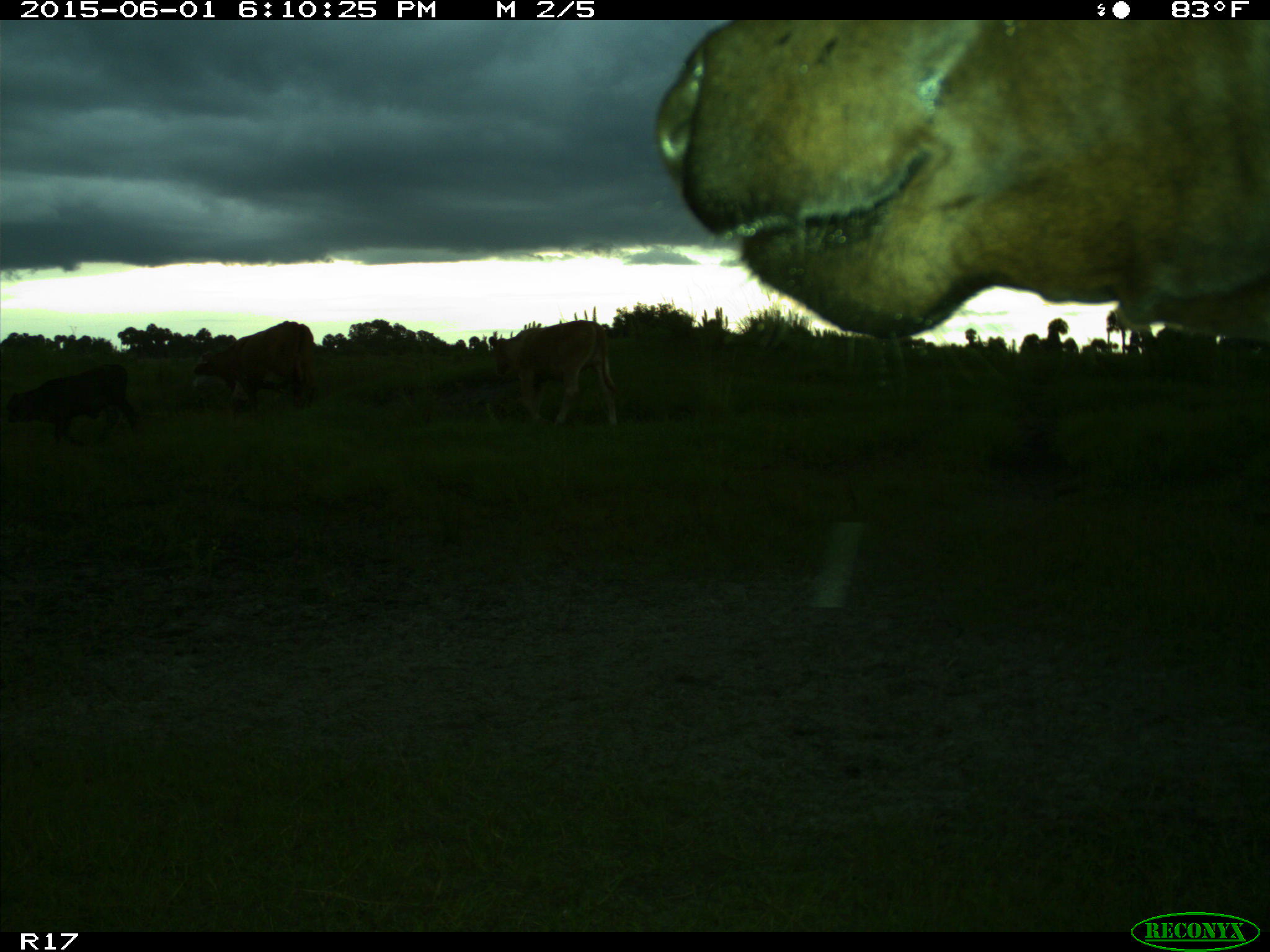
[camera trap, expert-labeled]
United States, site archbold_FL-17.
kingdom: Animalia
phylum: Chordata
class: Mammalia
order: Artiodactyla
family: Bovidae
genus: Bos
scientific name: Bos taurus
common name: domestic cow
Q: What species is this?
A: Bos taurus (domestic cow).